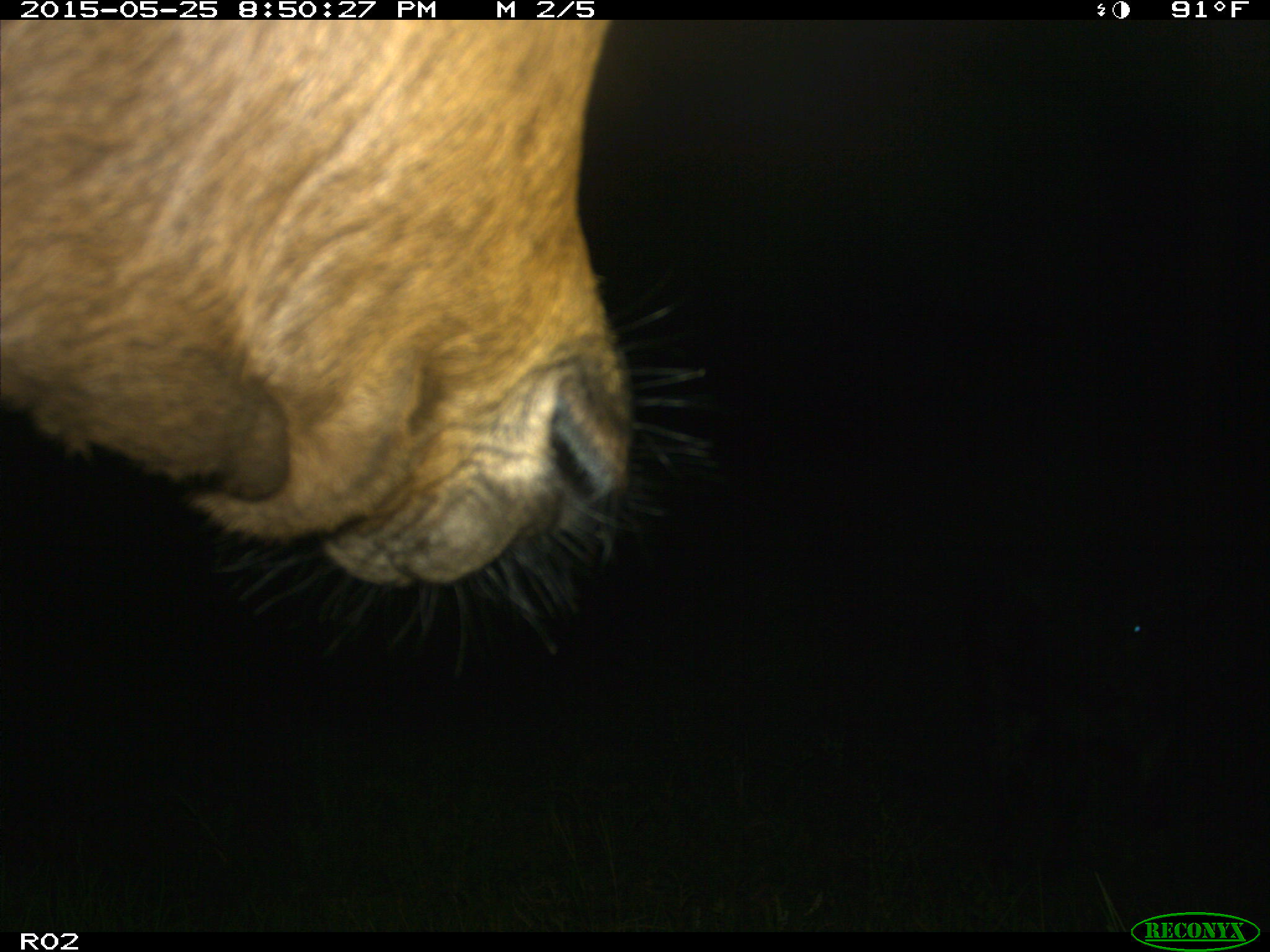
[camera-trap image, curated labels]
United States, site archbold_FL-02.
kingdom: Animalia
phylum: Chordata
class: Mammalia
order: Artiodactyla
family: Bovidae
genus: Bos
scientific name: Bos taurus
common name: domestic cow